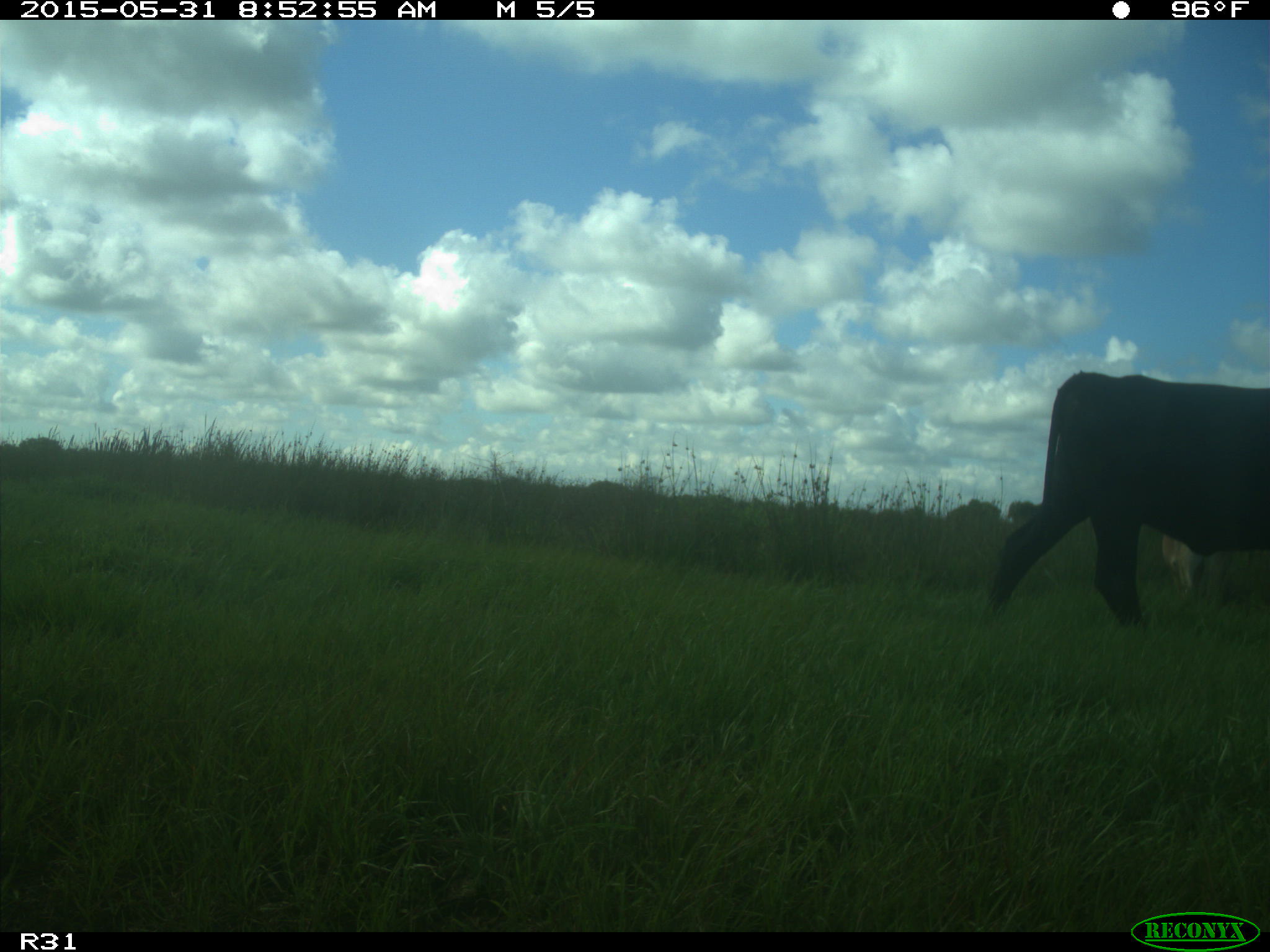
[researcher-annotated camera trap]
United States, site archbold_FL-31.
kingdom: Animalia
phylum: Chordata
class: Mammalia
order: Artiodactyla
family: Bovidae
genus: Bos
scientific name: Bos taurus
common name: domestic cow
Bos taurus (domestic cow).